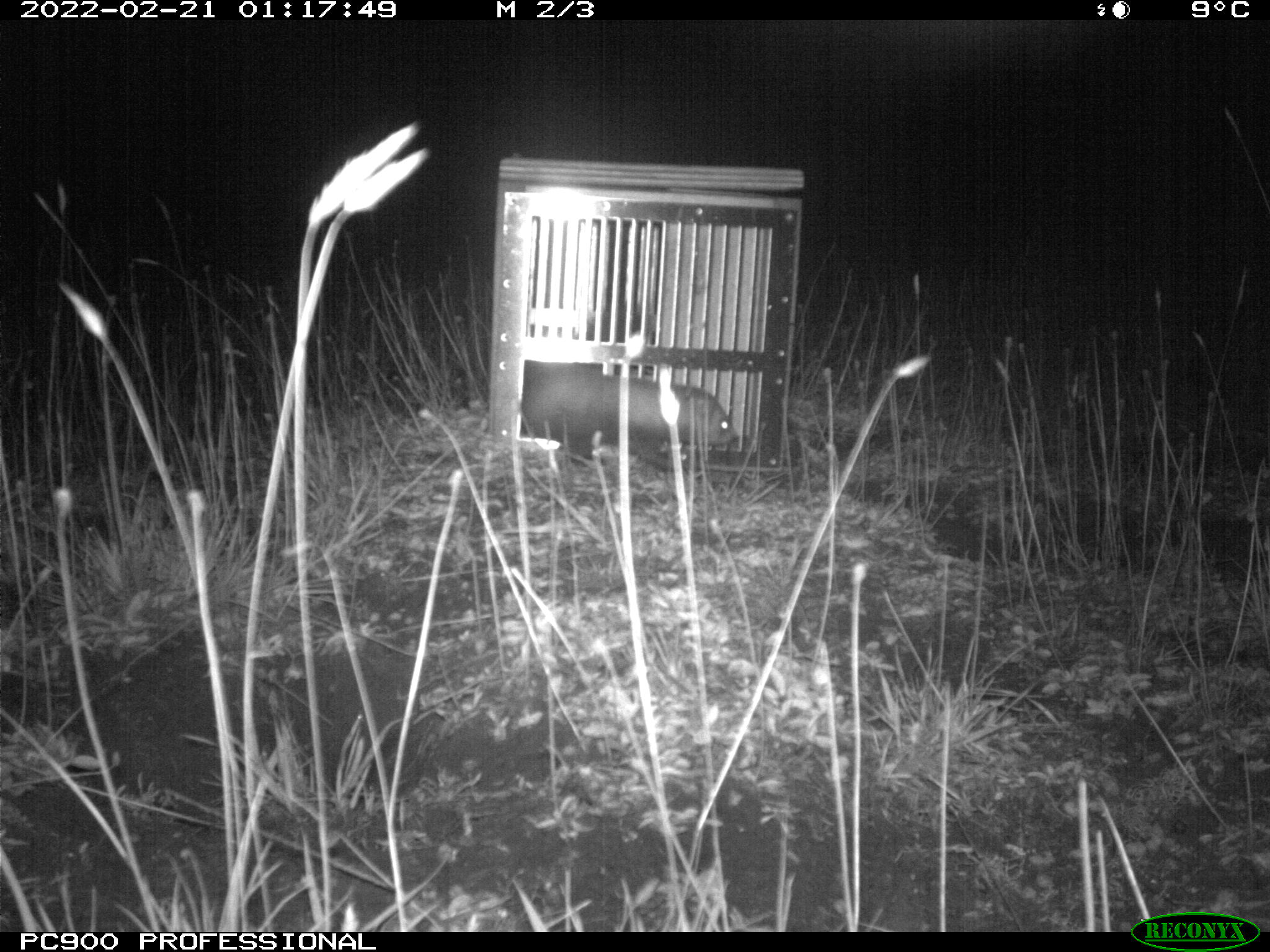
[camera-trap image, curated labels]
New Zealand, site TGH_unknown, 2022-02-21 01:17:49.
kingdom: Animalia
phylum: Chordata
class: Mammalia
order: Carnivora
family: Mustelidae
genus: Mustela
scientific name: Mustela furo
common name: ferret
Ferret (Mustela furo).